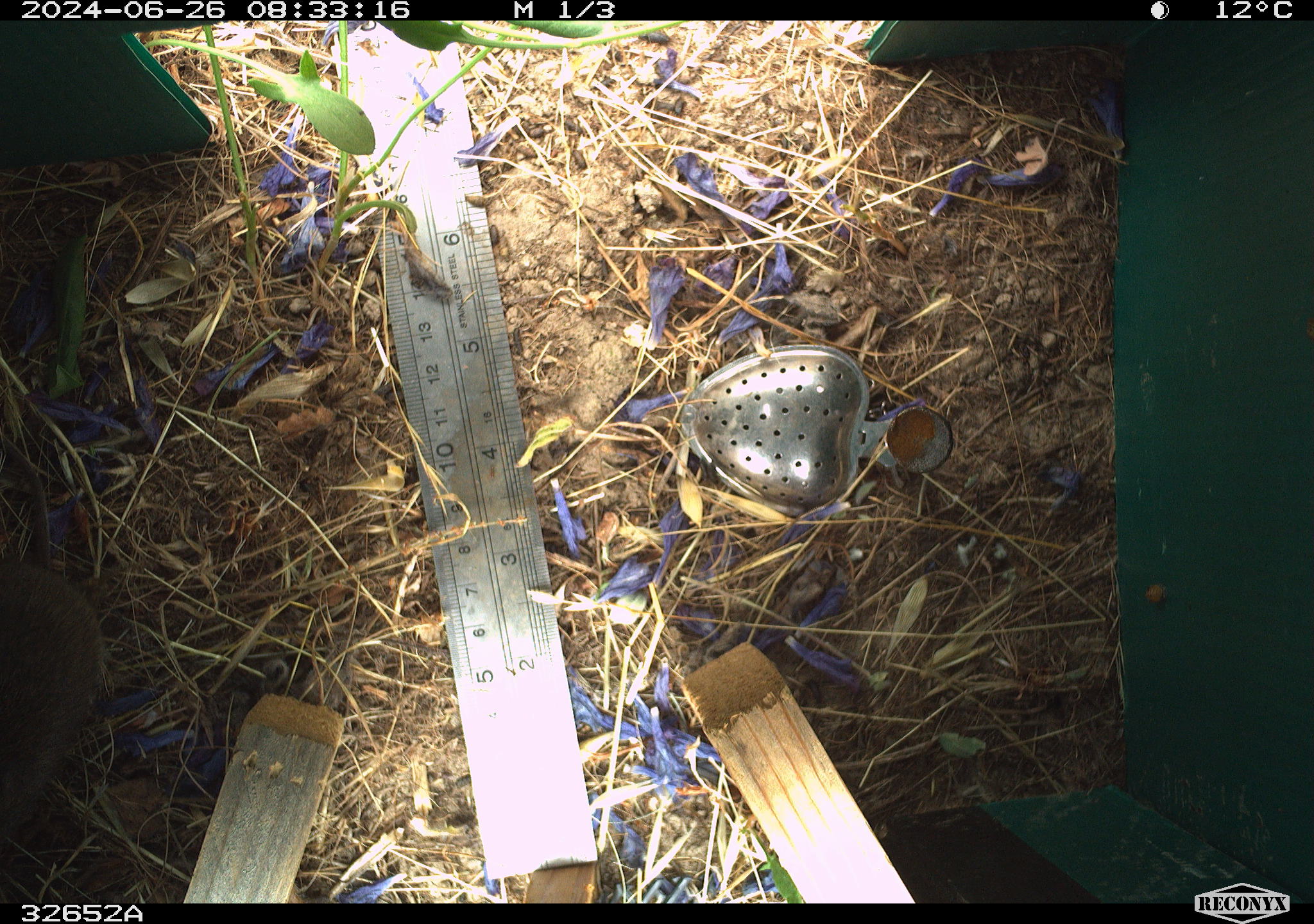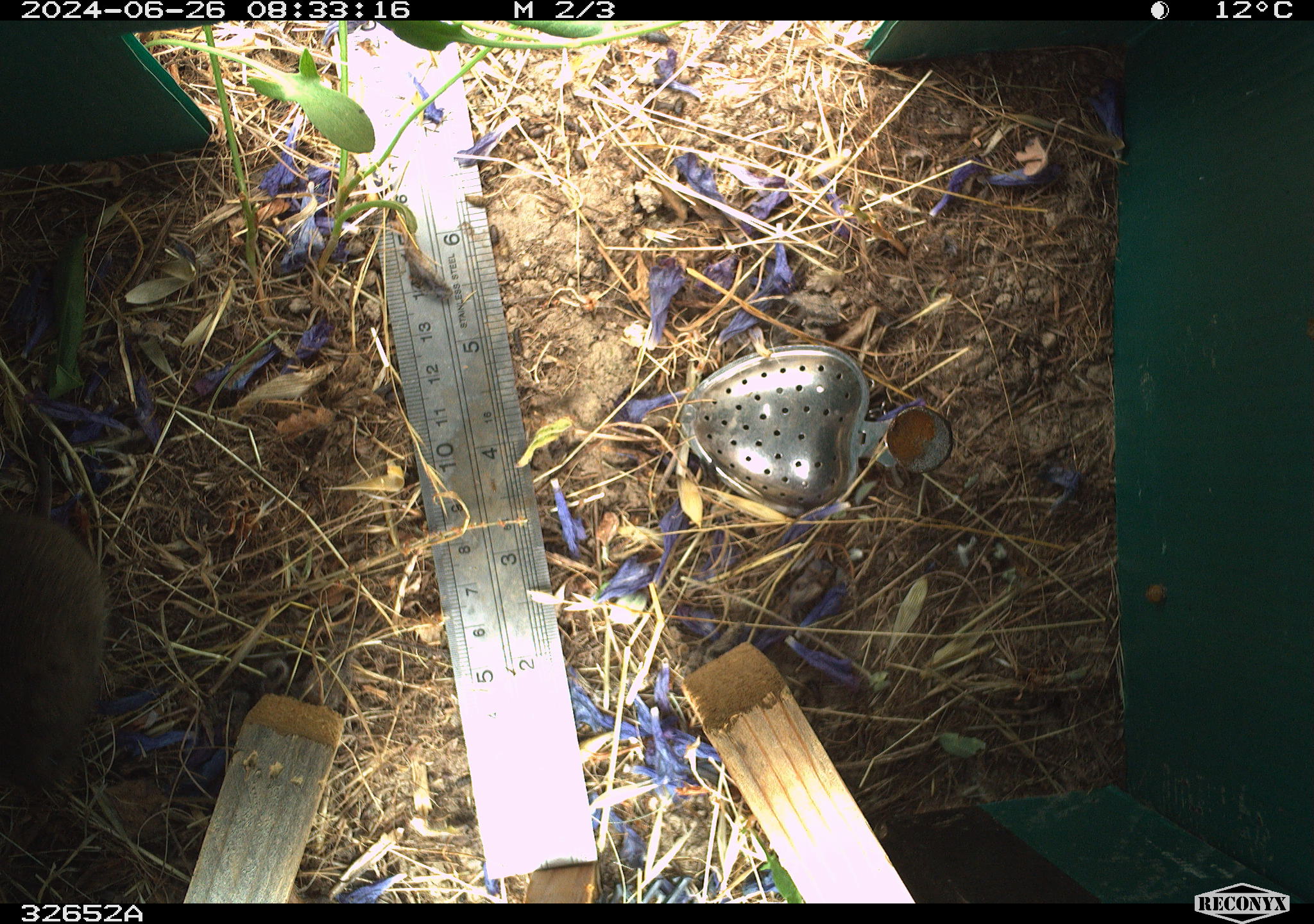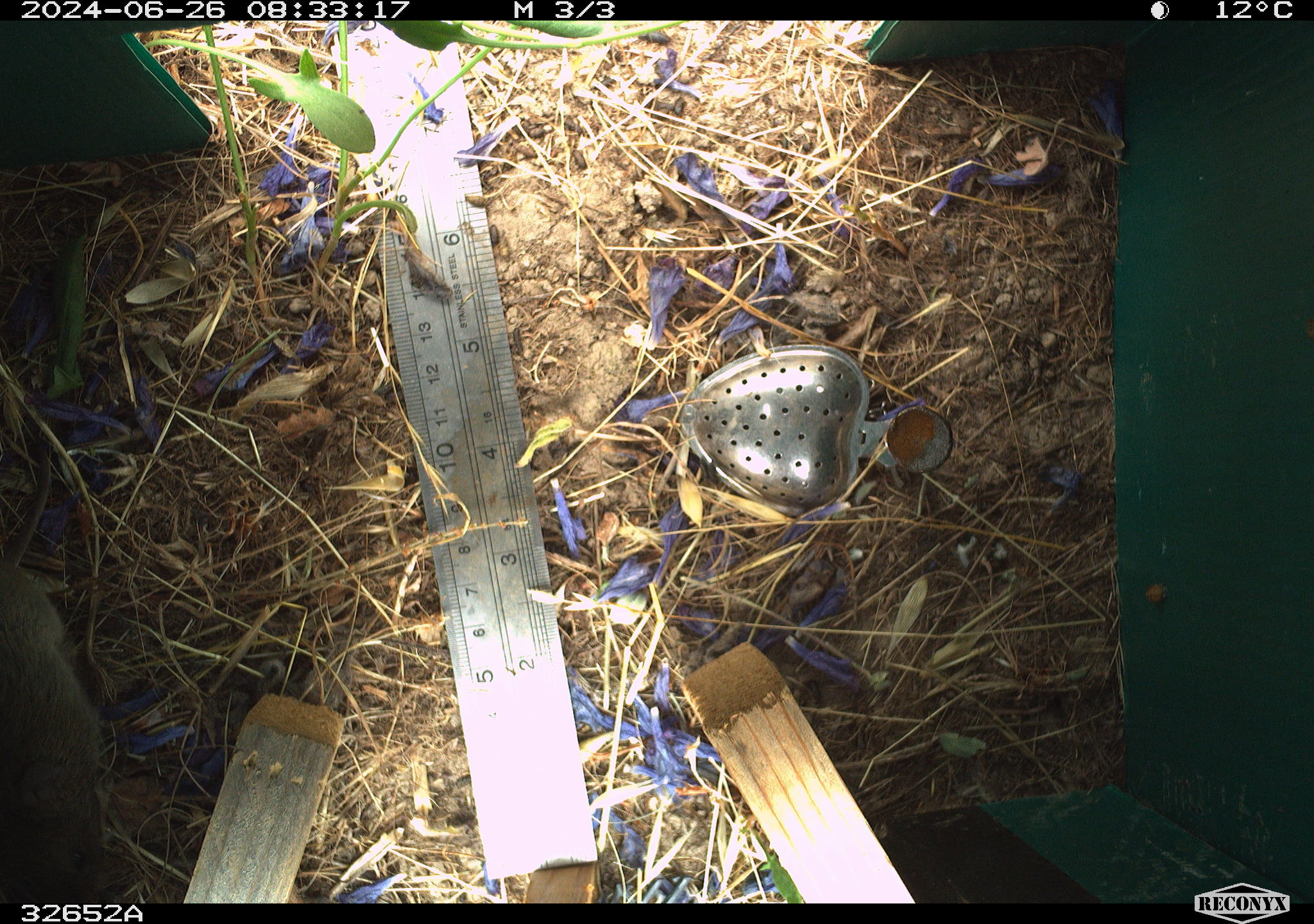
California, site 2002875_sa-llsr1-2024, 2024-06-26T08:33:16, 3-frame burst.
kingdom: Animalia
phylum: Chordata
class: Mammalia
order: Rodentia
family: Cricetidae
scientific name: Arvicolinae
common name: voles, lemmings, and muskrats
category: arvicolinae subfamily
Arvicolinae subfamily (voles, lemmings, and muskrats) (Arvicolinae).